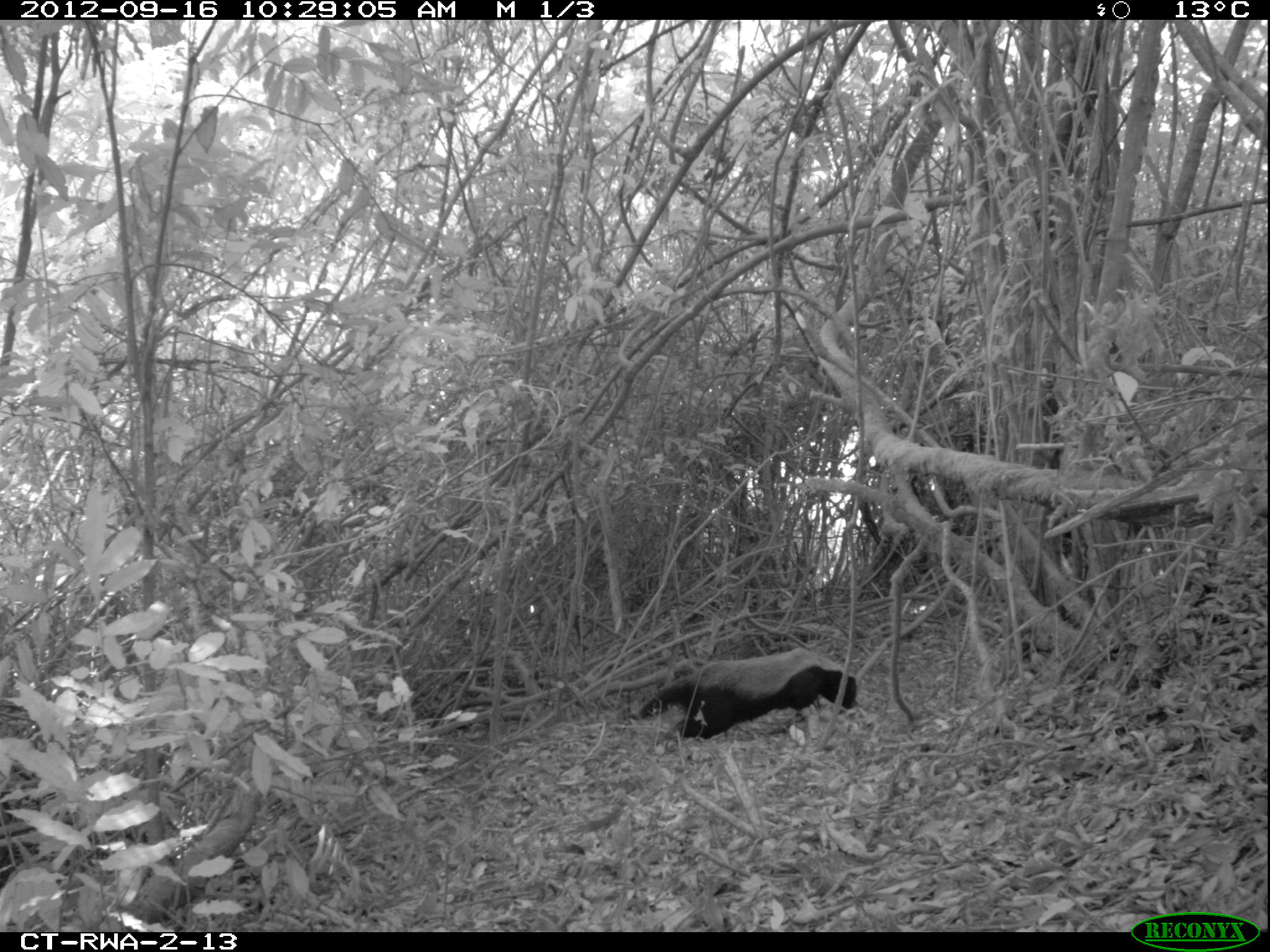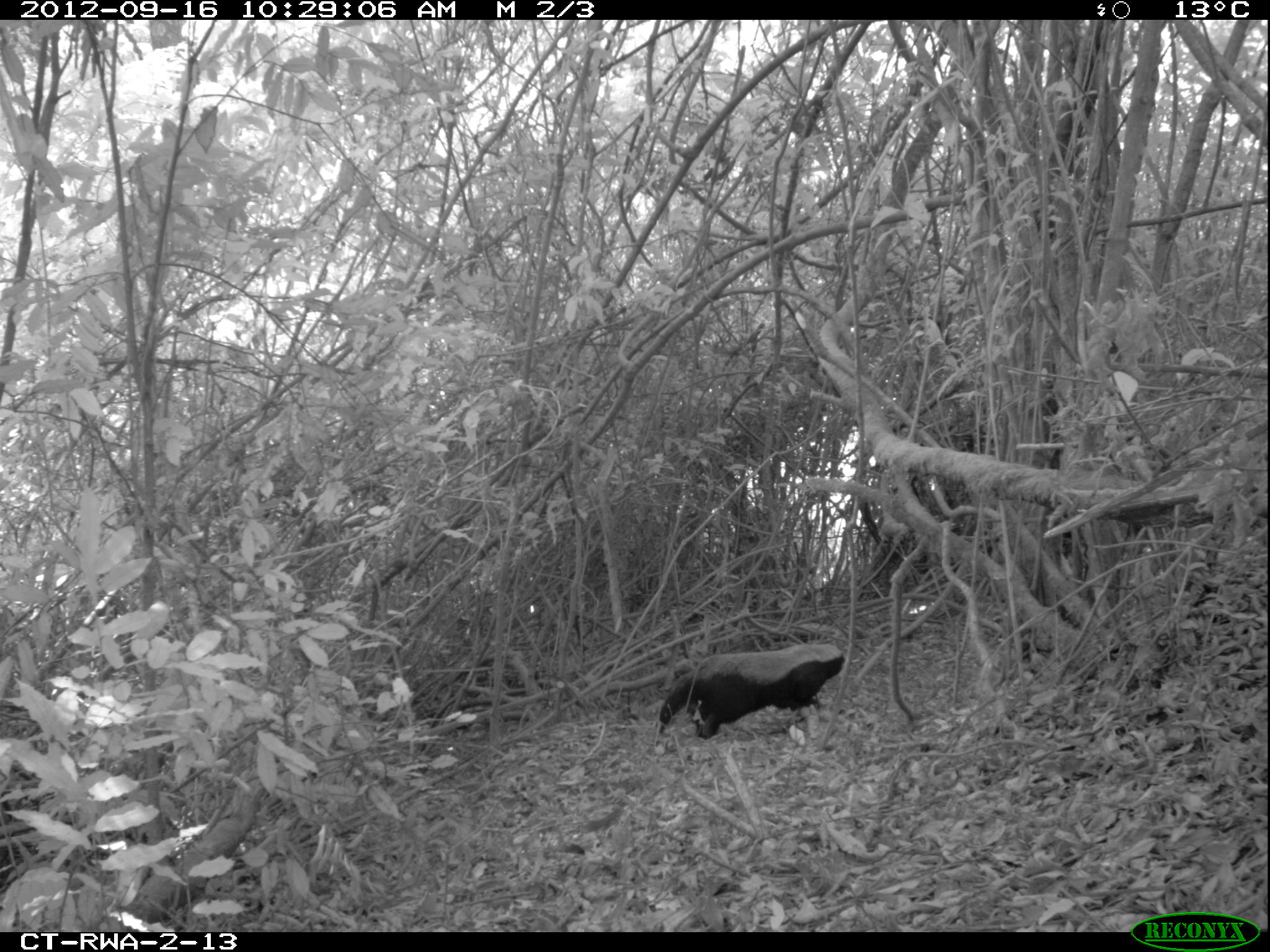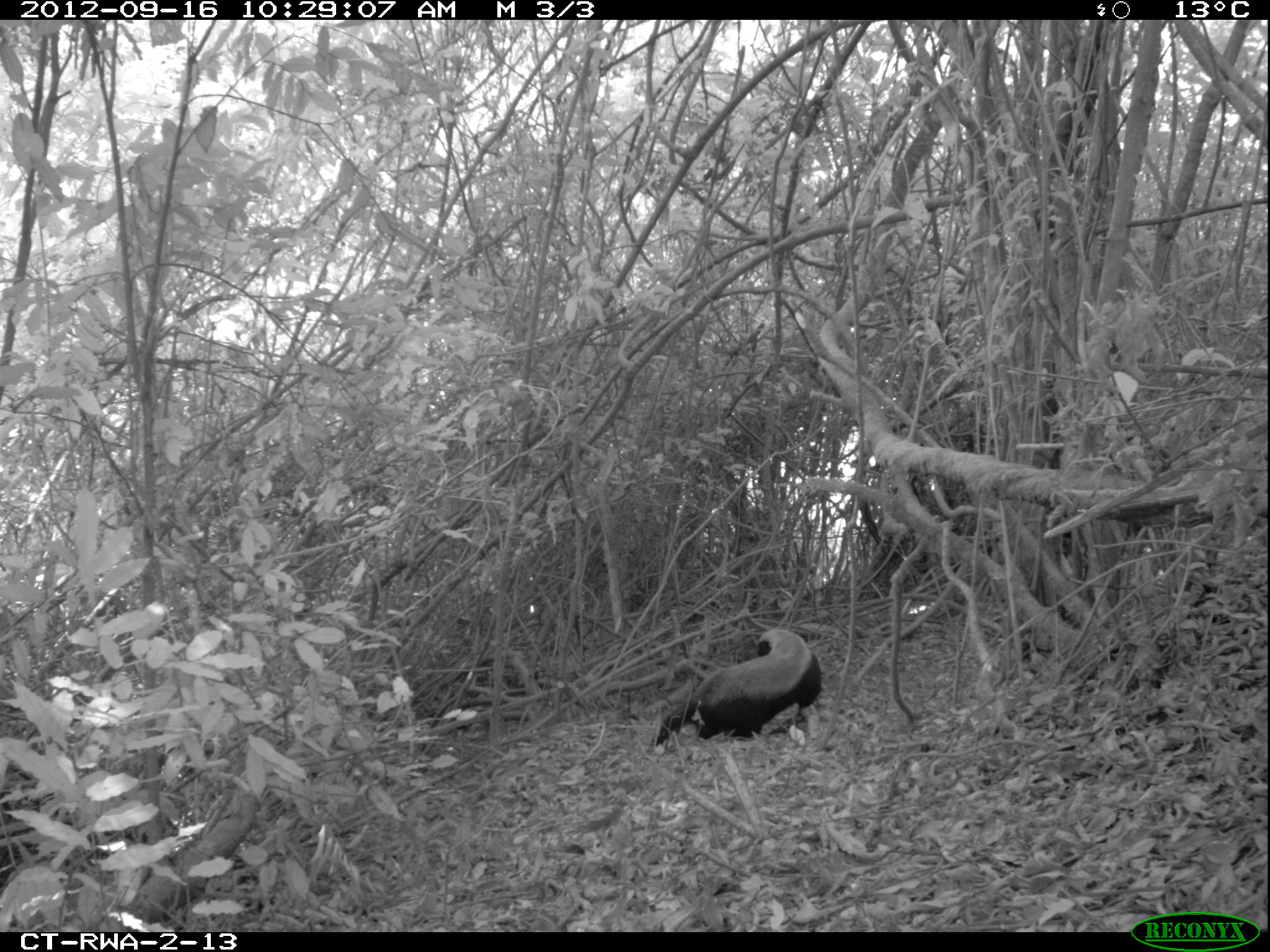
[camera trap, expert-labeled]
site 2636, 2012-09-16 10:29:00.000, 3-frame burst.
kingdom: Animalia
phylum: Chordata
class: Mammalia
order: Carnivora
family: Mustelidae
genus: Mellivora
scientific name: Mellivora capensis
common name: honey badger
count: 1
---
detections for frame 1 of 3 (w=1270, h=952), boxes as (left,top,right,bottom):
mellivora capensis: (625,647,858,745)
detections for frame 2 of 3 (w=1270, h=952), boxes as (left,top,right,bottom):
mellivora capensis: (656,643,846,739)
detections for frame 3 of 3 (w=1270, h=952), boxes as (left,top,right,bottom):
mellivora capensis: (655,628,822,745)